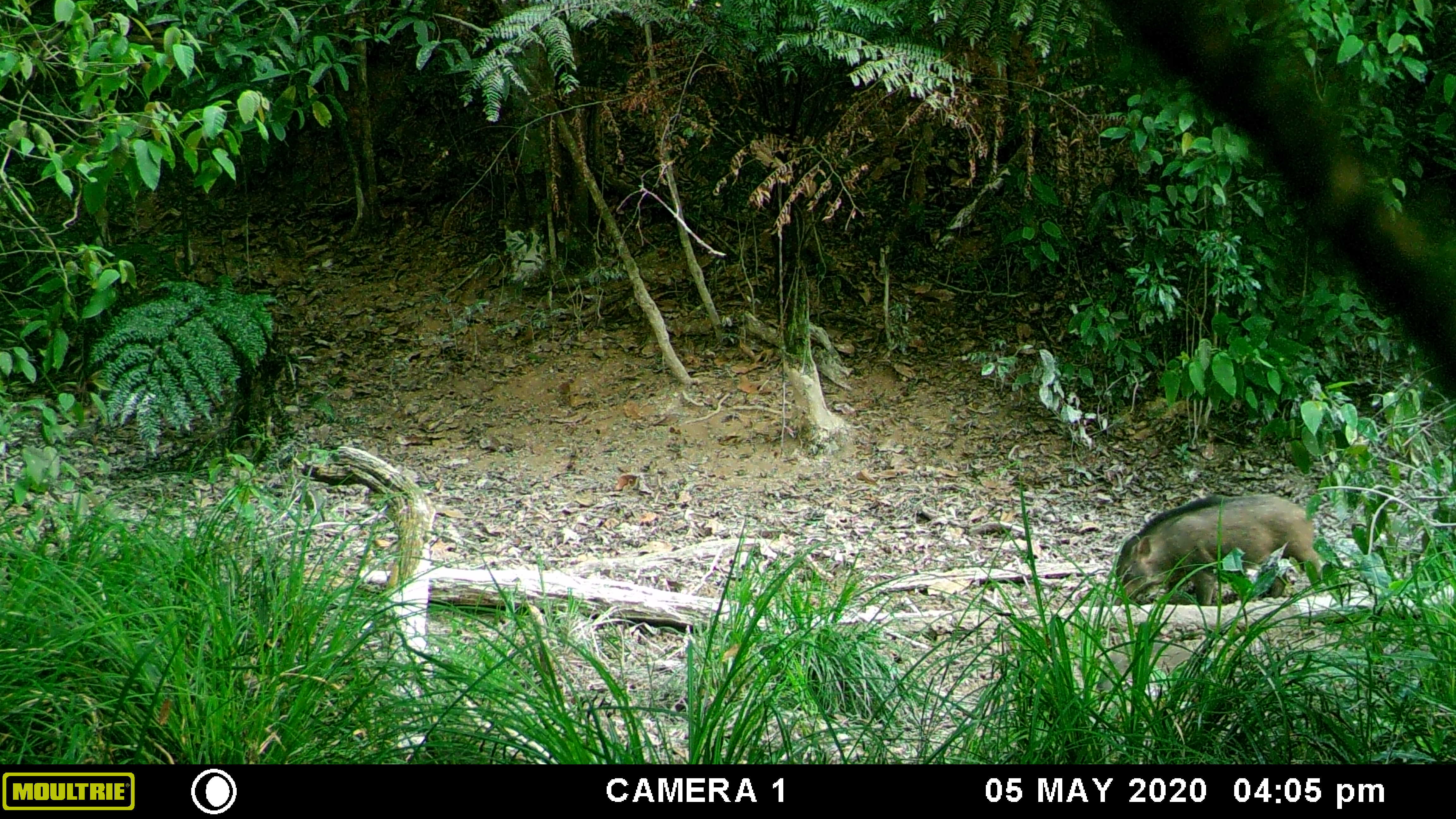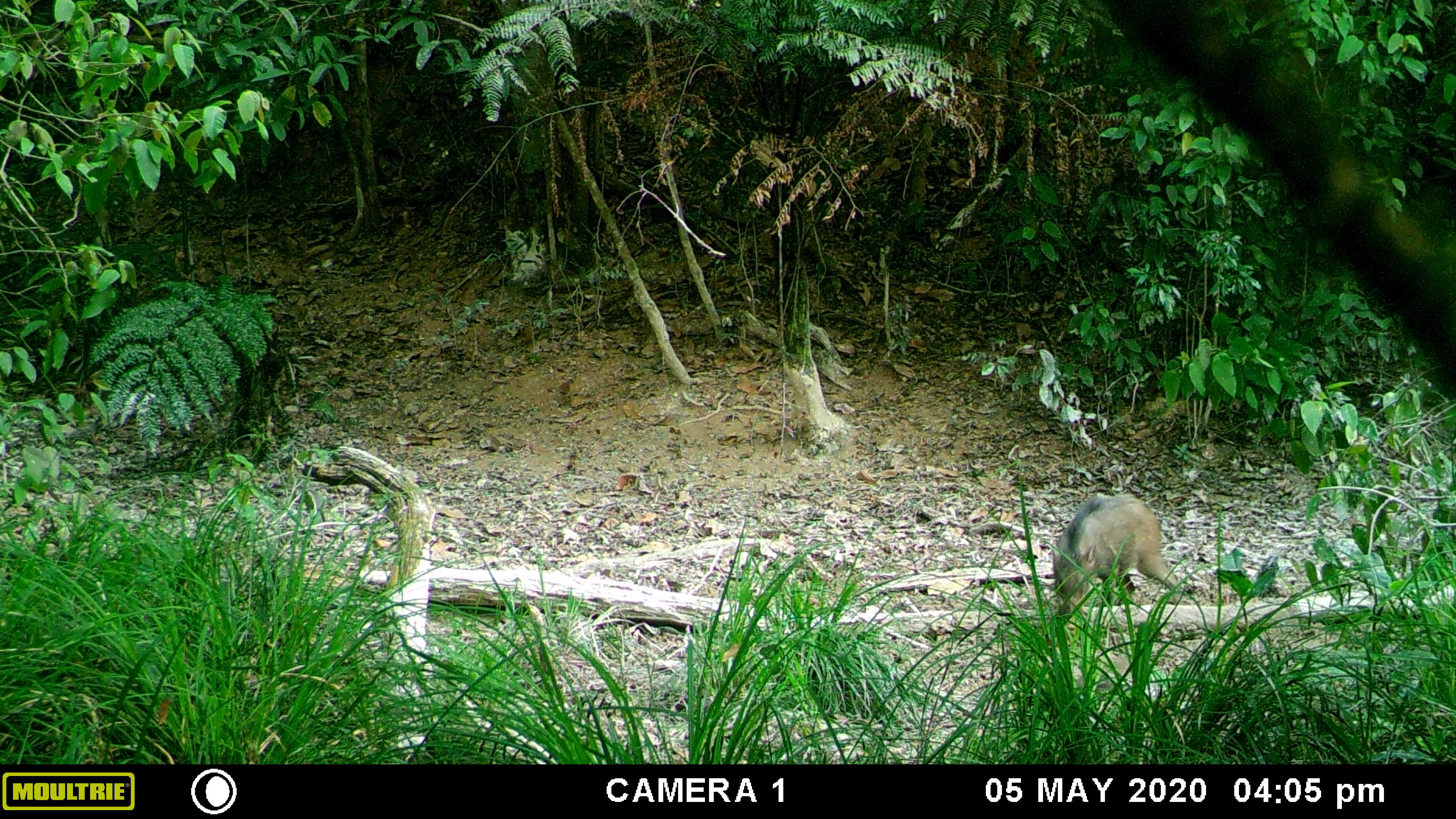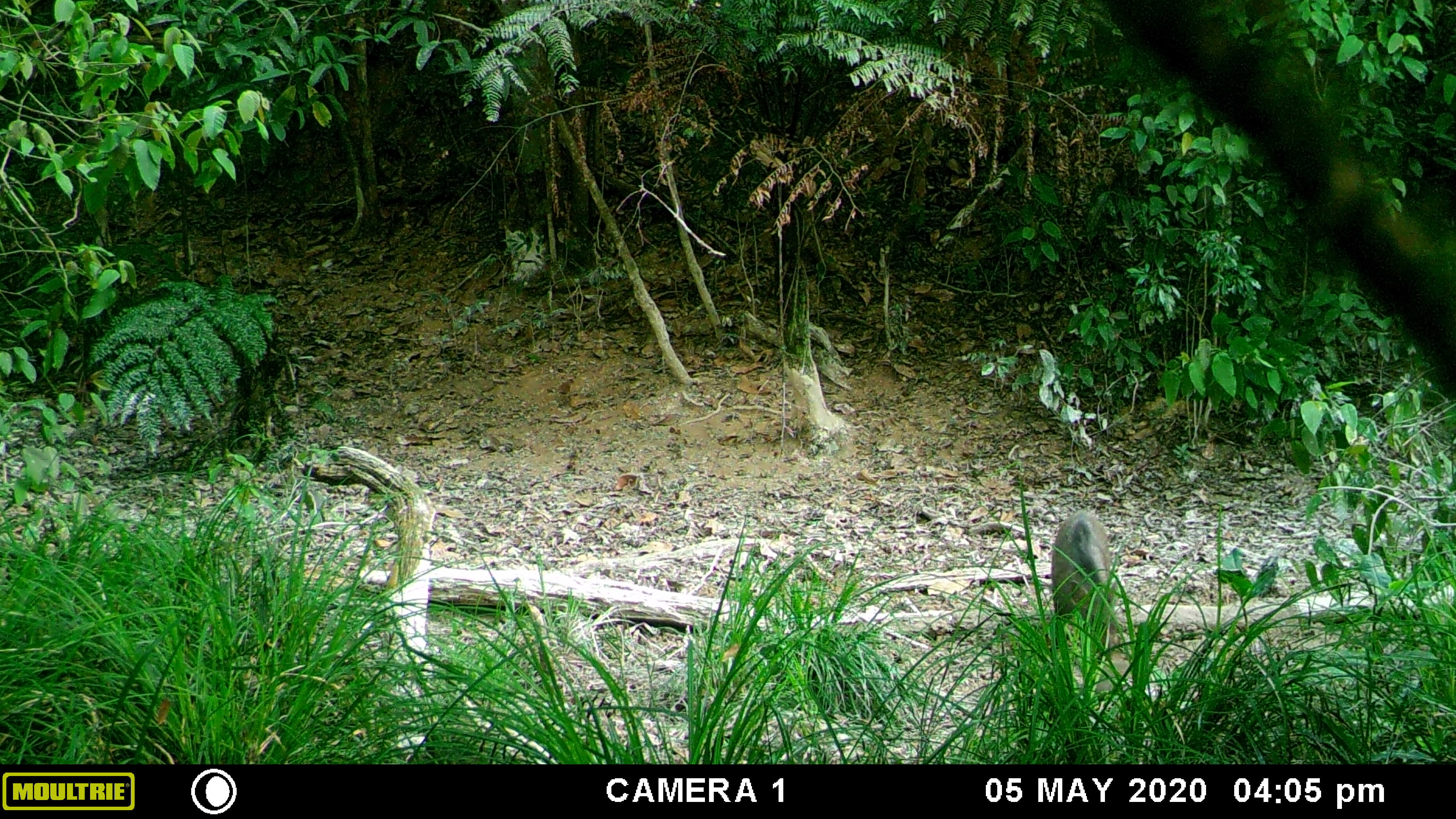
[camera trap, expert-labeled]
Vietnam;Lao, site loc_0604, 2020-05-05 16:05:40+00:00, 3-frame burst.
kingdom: Animalia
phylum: Chordata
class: Mammalia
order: Artiodactyla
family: Suidae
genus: Sus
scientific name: Sus scrofa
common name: eurasian wild pig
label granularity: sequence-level